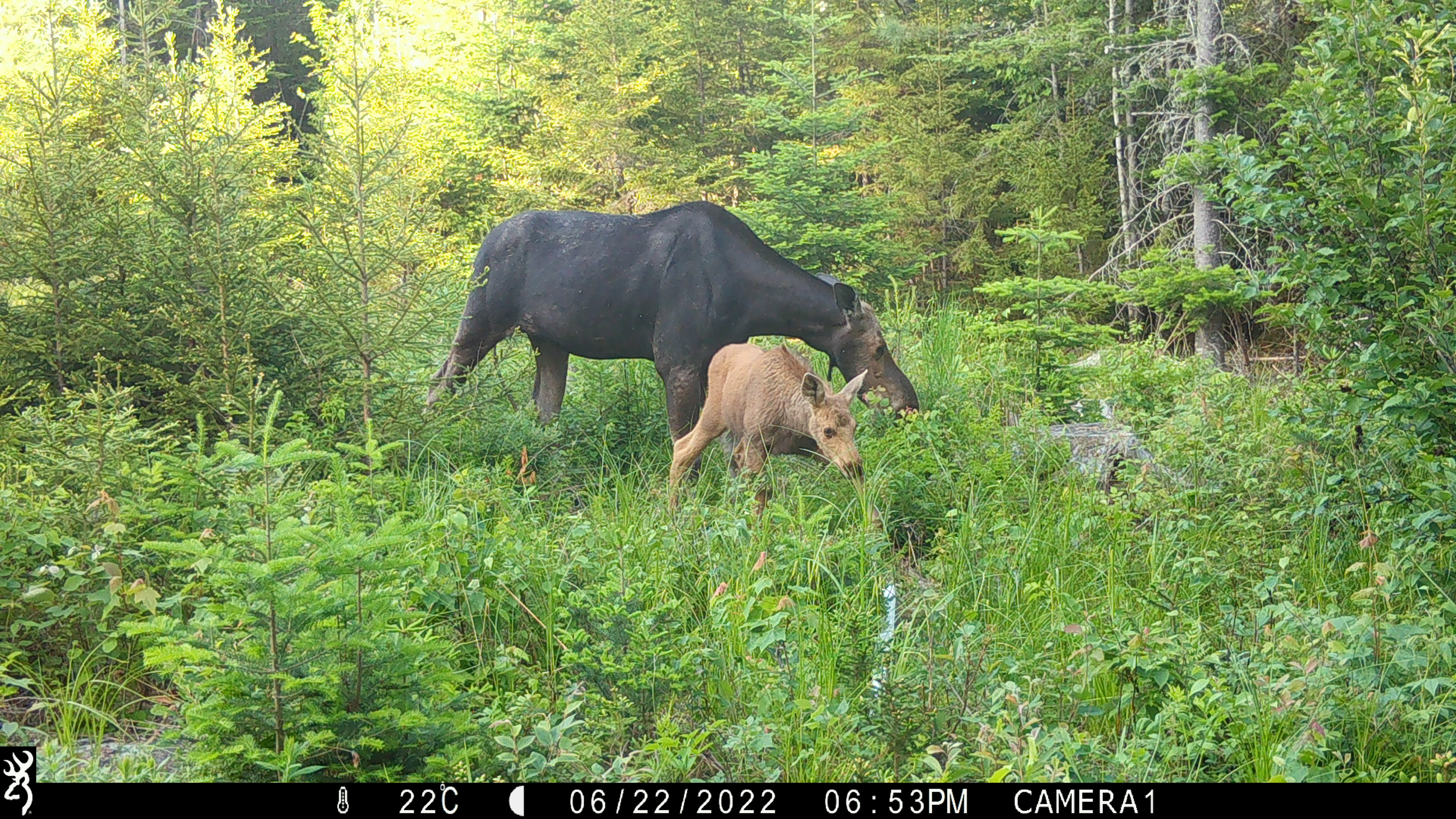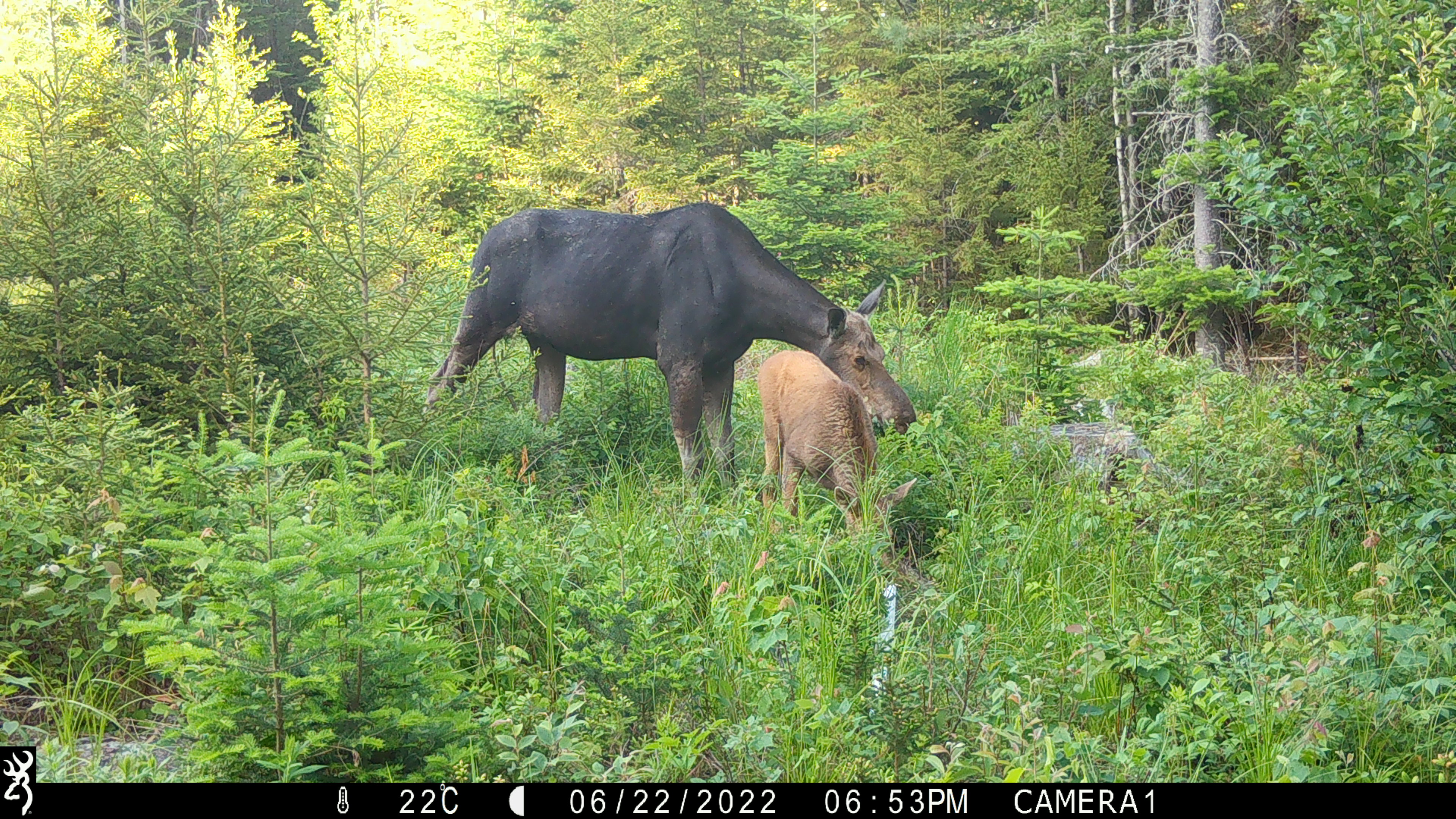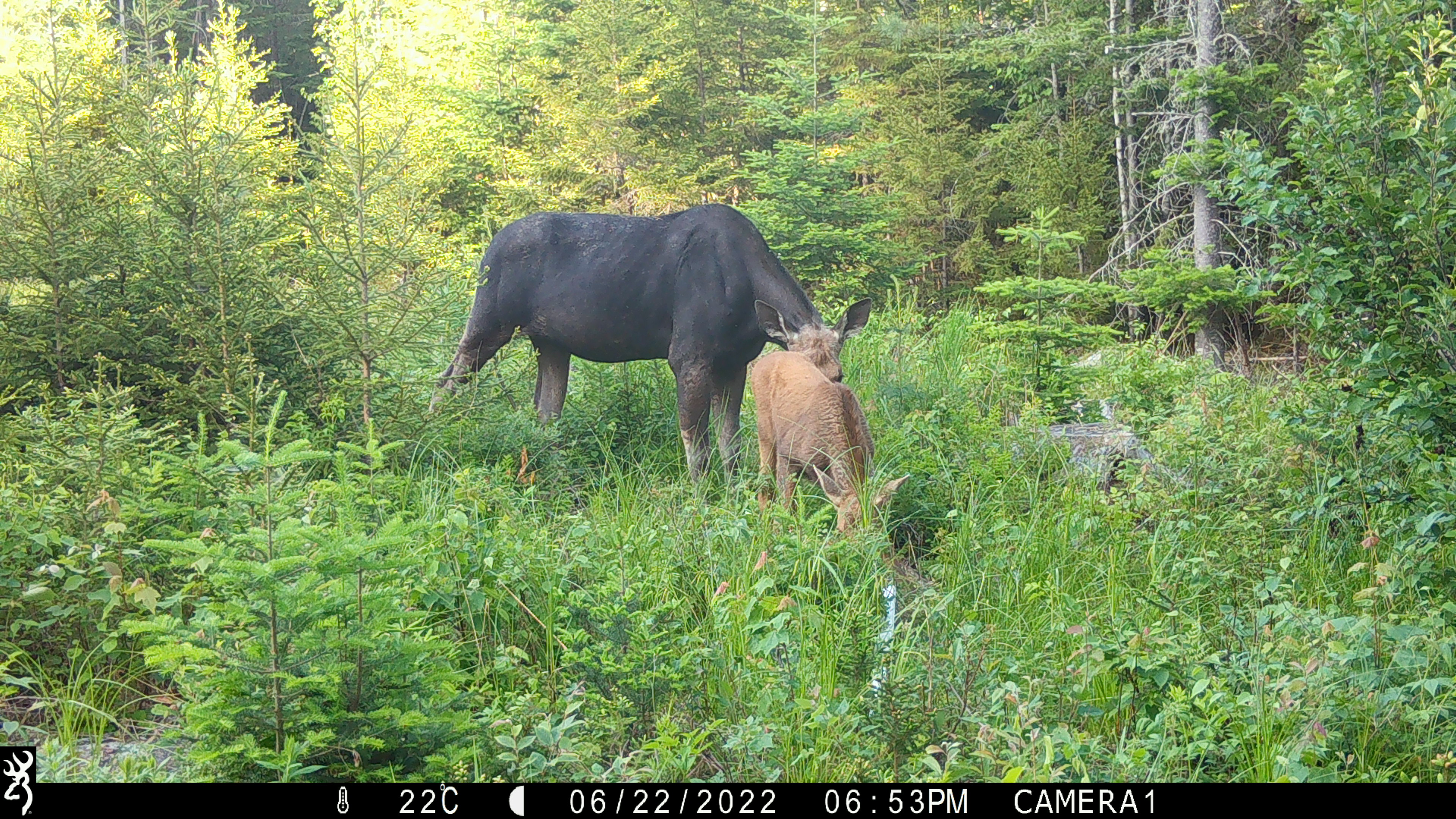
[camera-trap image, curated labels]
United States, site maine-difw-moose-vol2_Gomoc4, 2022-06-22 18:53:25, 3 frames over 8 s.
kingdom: Animalia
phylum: Chordata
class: Mammalia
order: Artiodactyla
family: Cervidae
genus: Alces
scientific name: Alces alces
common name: moose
Moose (Alces alces).